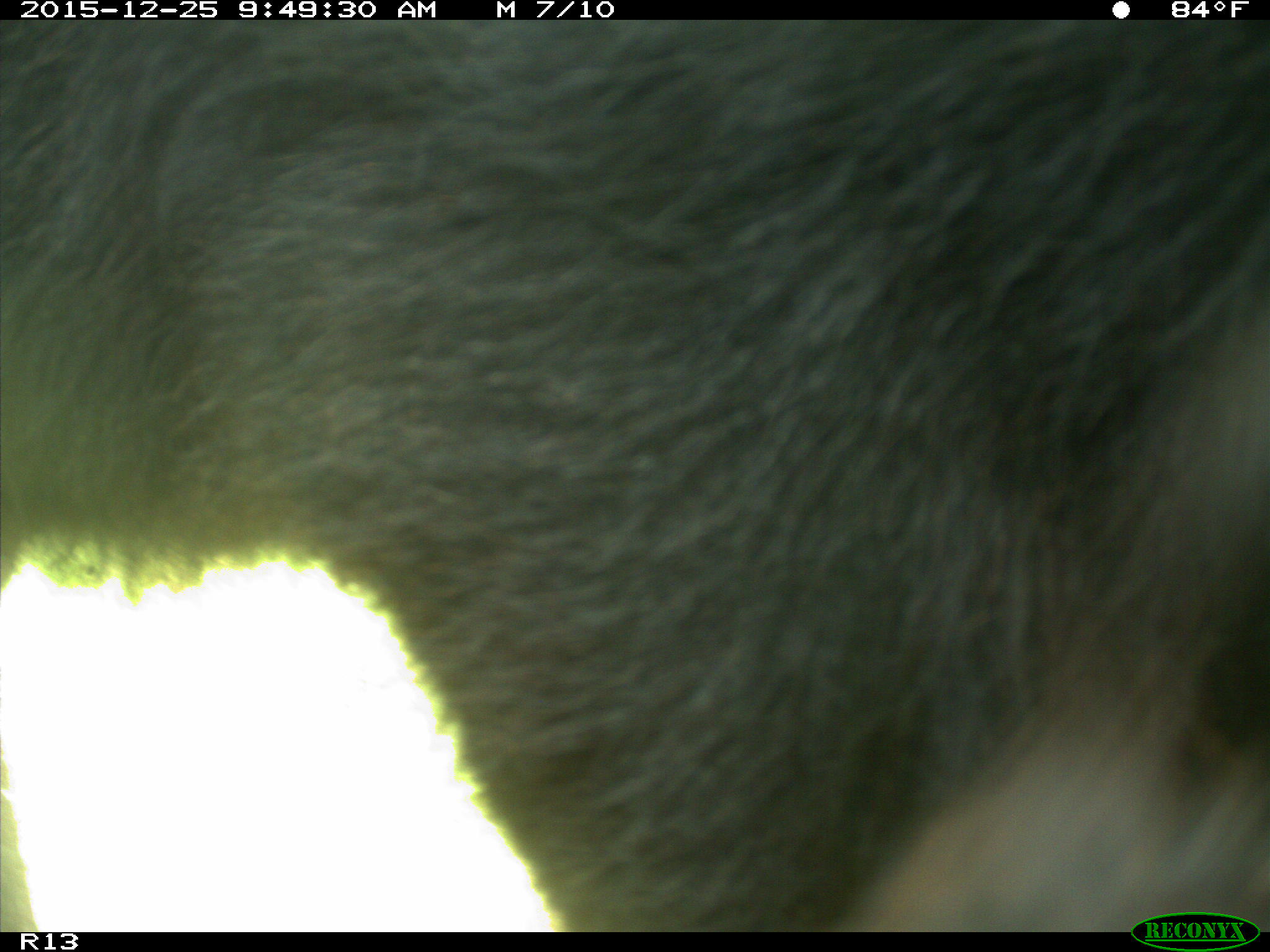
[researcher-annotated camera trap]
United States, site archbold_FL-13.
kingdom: Animalia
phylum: Chordata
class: Mammalia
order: Artiodactyla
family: Bovidae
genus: Bos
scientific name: Bos taurus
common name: domestic cow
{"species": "Bos taurus (domestic cow)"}